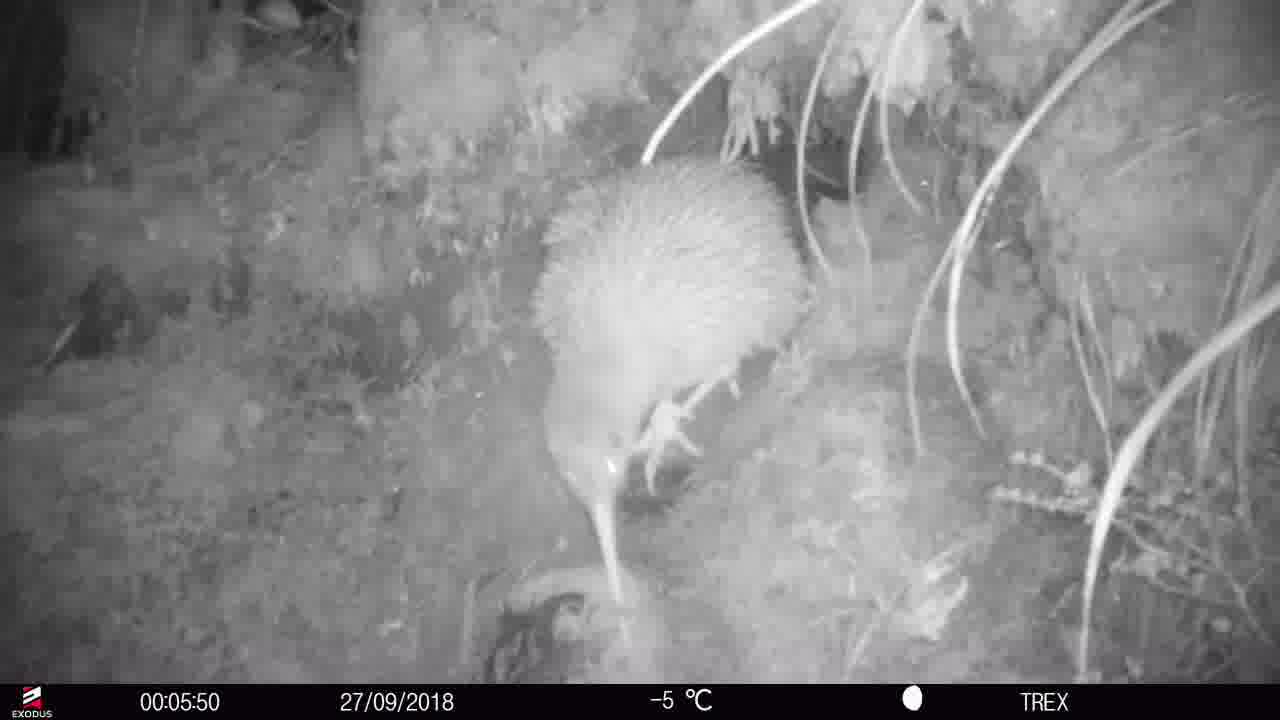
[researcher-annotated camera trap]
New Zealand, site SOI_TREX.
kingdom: Animalia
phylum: Chordata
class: Aves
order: Apterygiformes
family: Apterygidae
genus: Apteryx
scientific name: Apteryx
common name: kiwi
Kiwi (Apteryx).